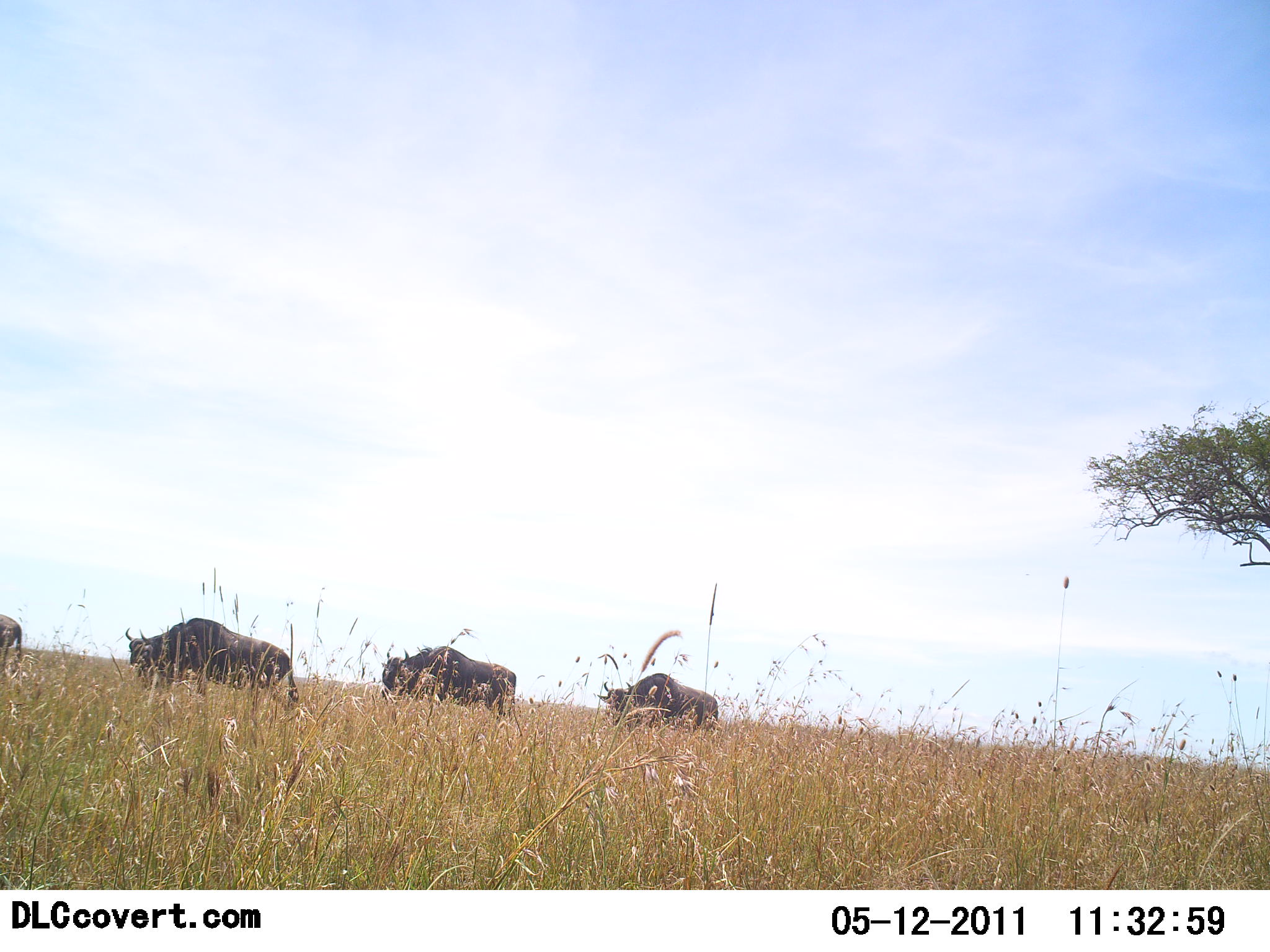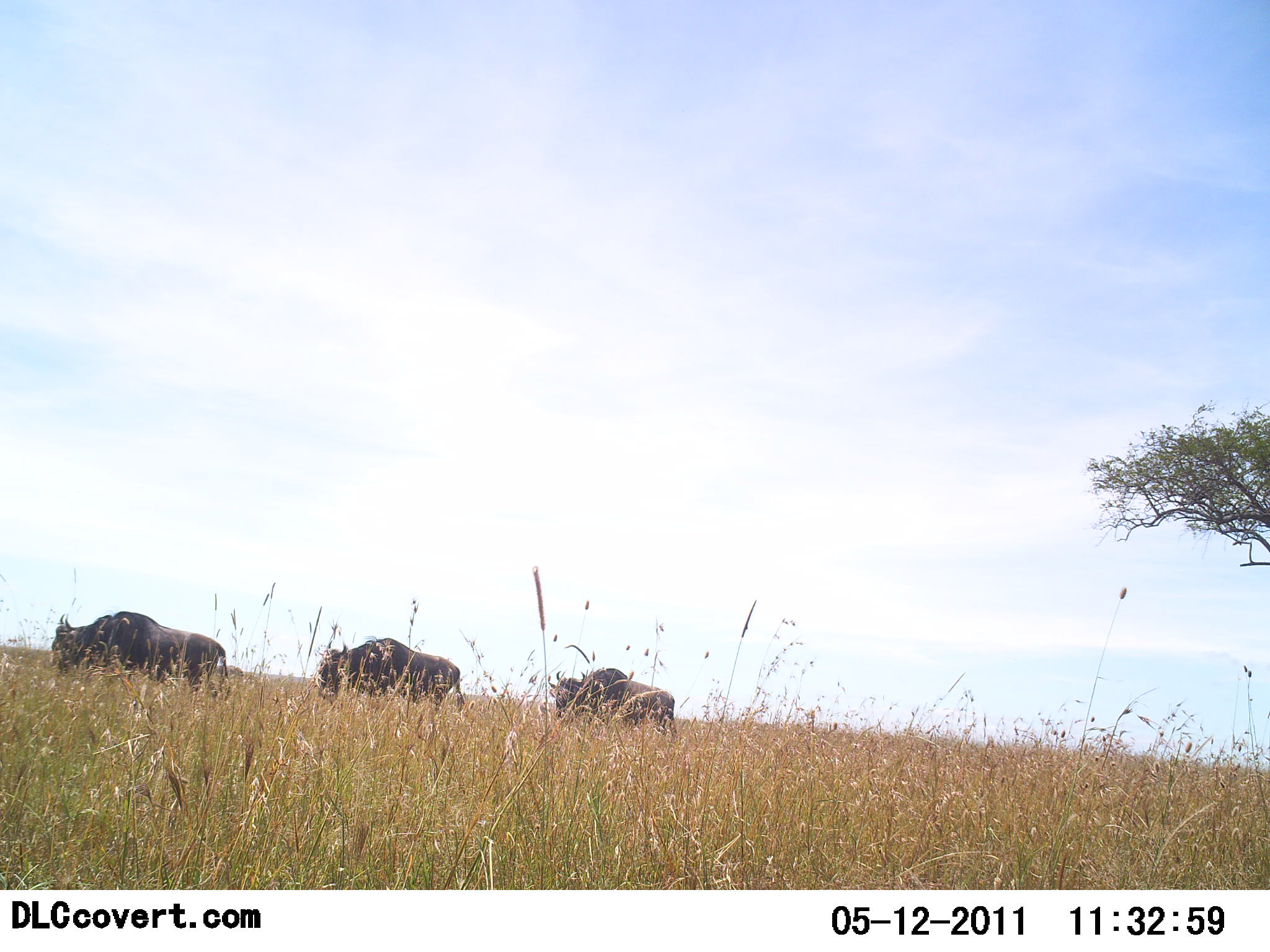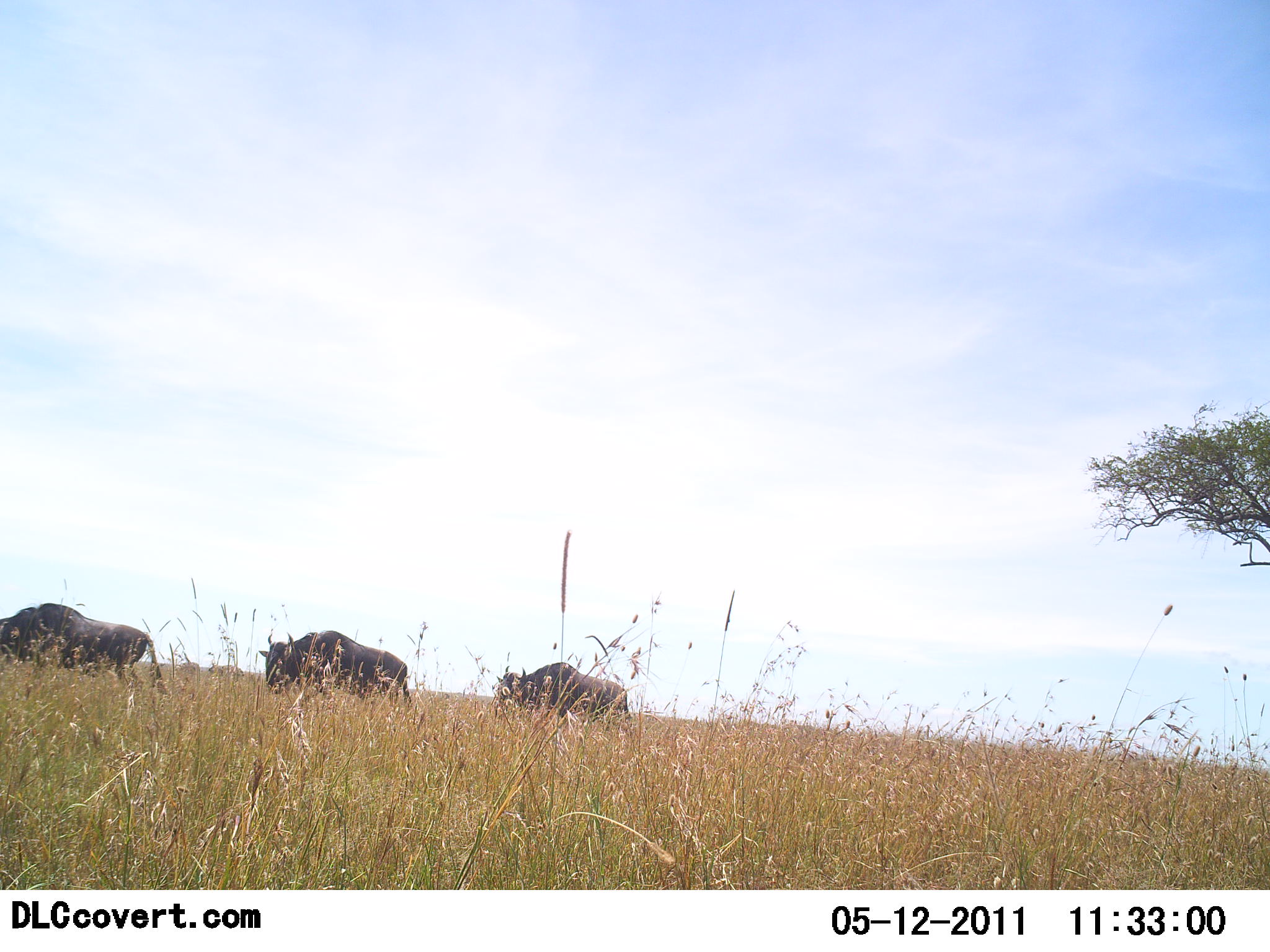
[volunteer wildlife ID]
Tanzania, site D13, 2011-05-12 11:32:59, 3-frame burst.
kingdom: Animalia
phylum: Chordata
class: Mammalia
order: Artiodactyla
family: Bovidae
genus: Connochaetes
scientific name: Connochaetes taurinus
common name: blue wildebeest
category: wildebeest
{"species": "wildebeest (blue wildebeest) (Connochaetes taurinus)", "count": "4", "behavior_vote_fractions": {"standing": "14%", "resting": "0%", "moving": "86%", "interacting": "0%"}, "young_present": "0%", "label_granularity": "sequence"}